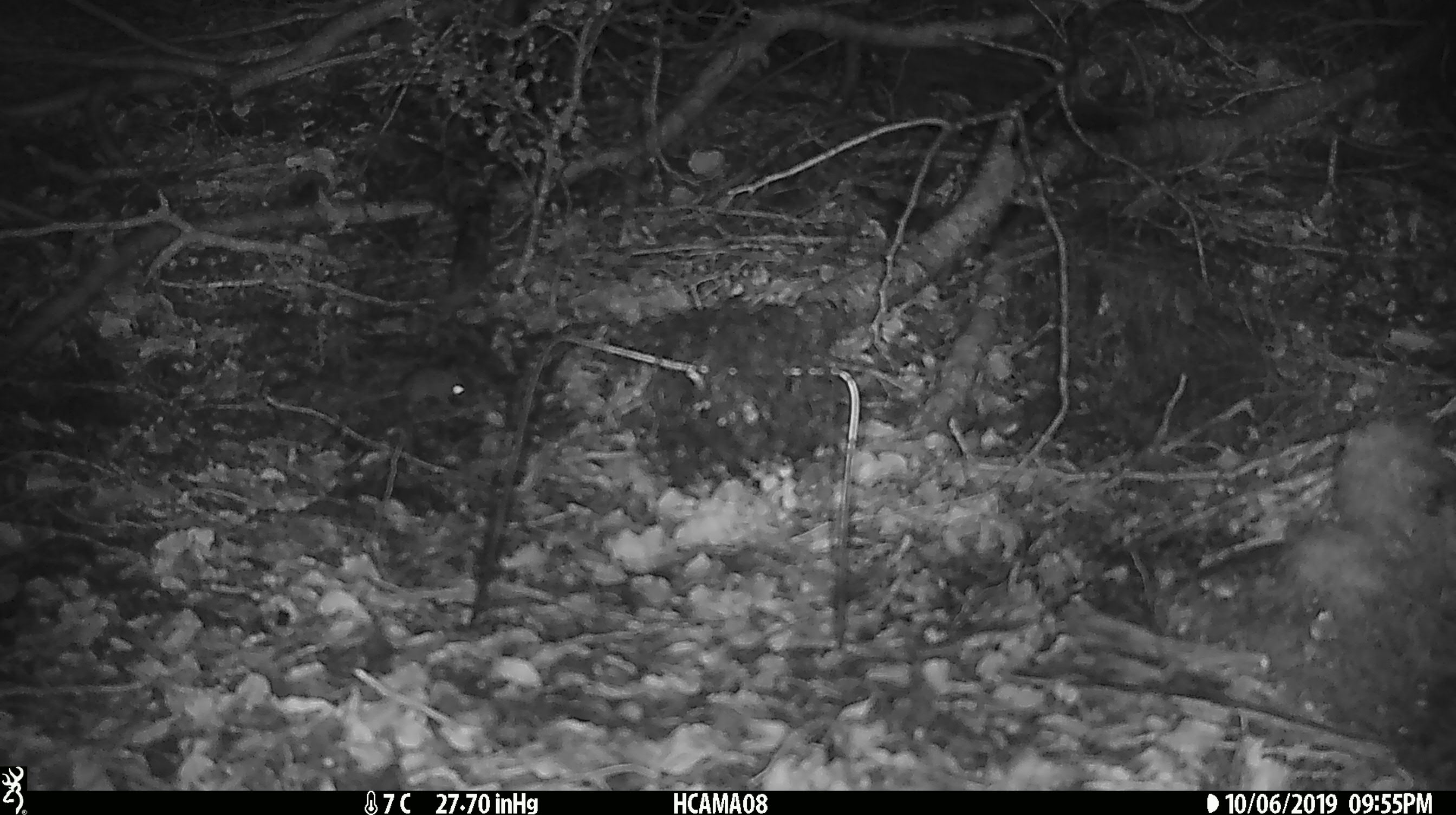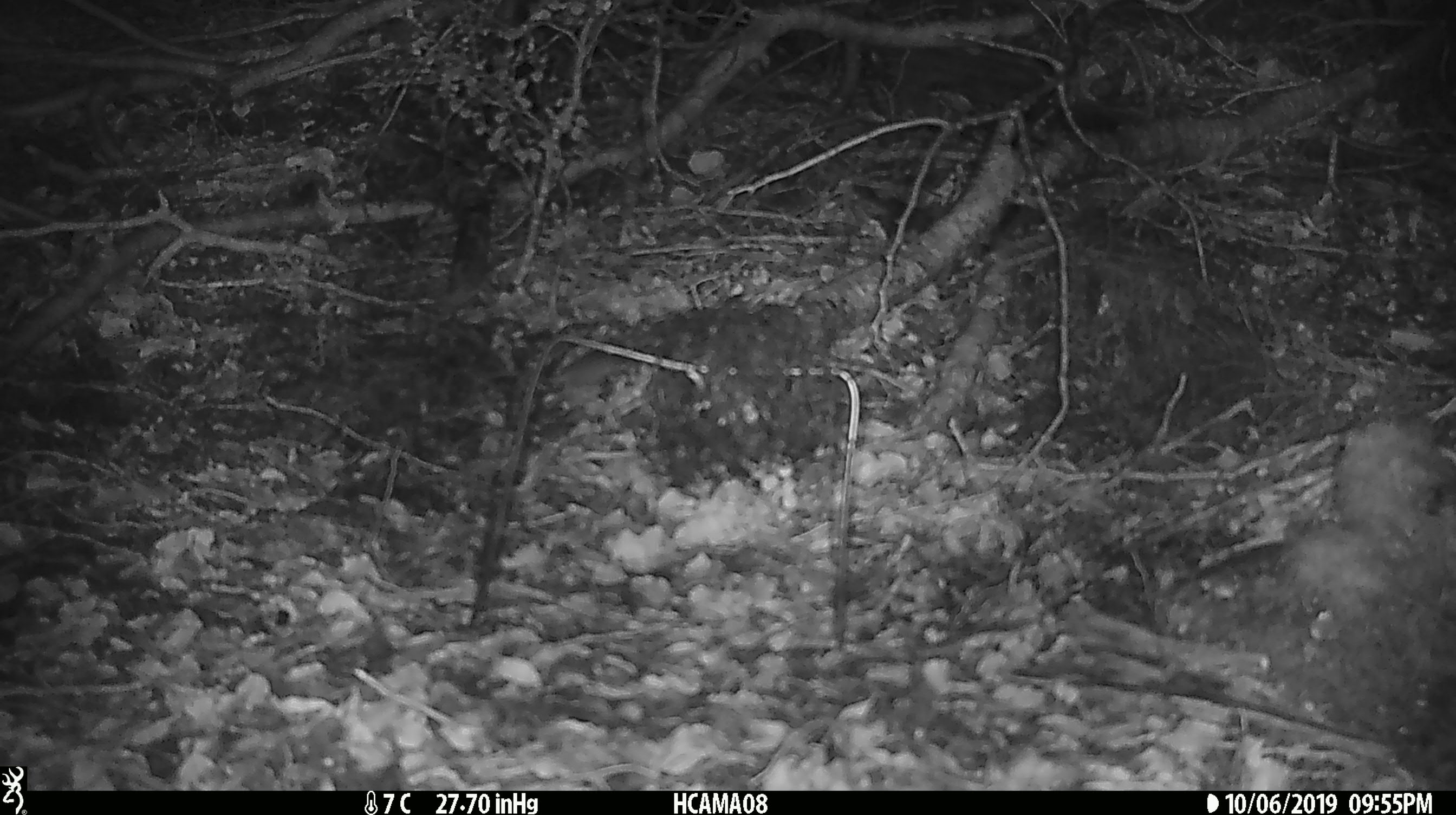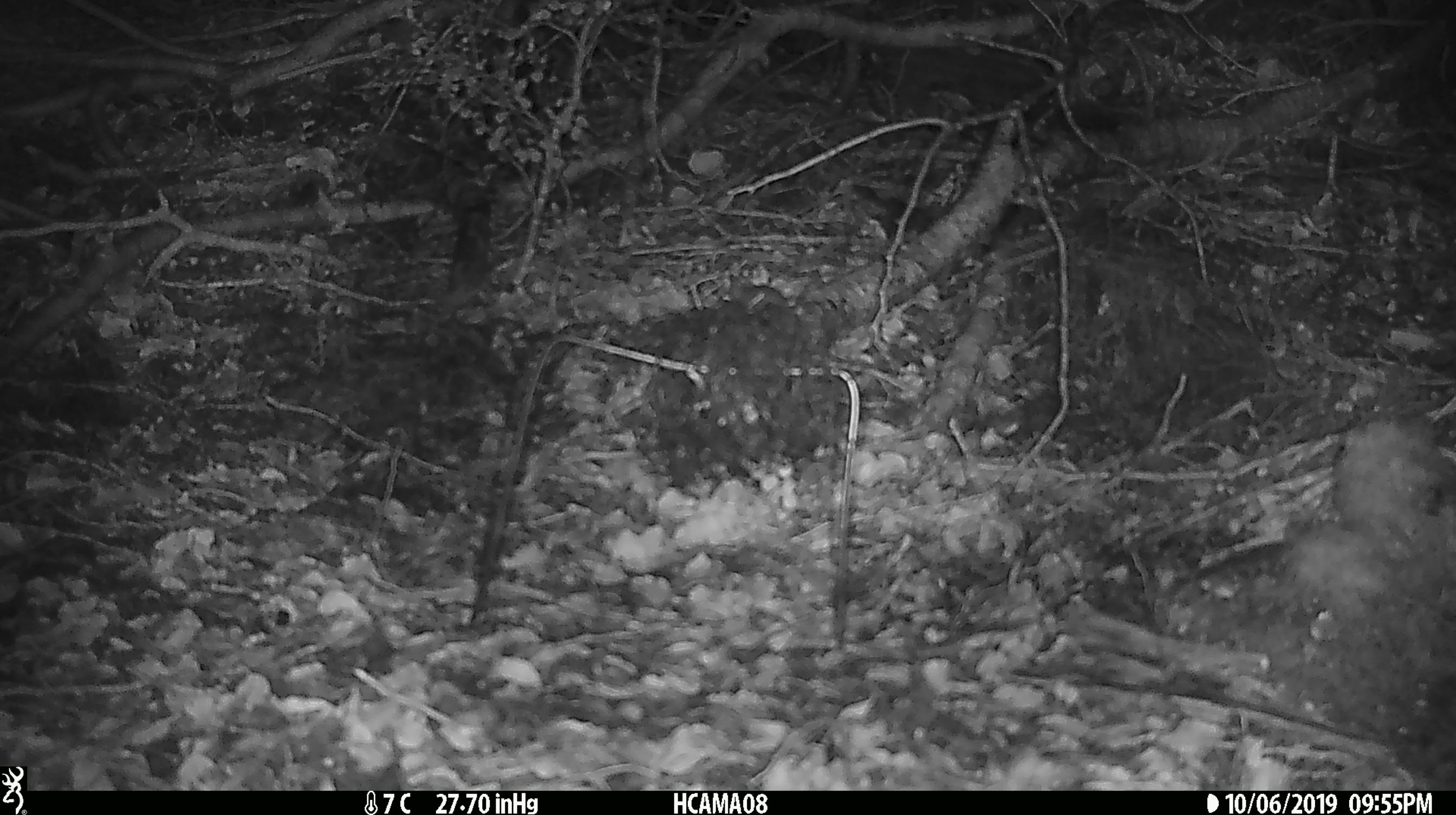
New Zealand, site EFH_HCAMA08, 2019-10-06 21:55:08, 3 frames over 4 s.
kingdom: Animalia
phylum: Chordata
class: Mammalia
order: Rodentia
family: Muridae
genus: Mus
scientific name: Mus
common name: mouse